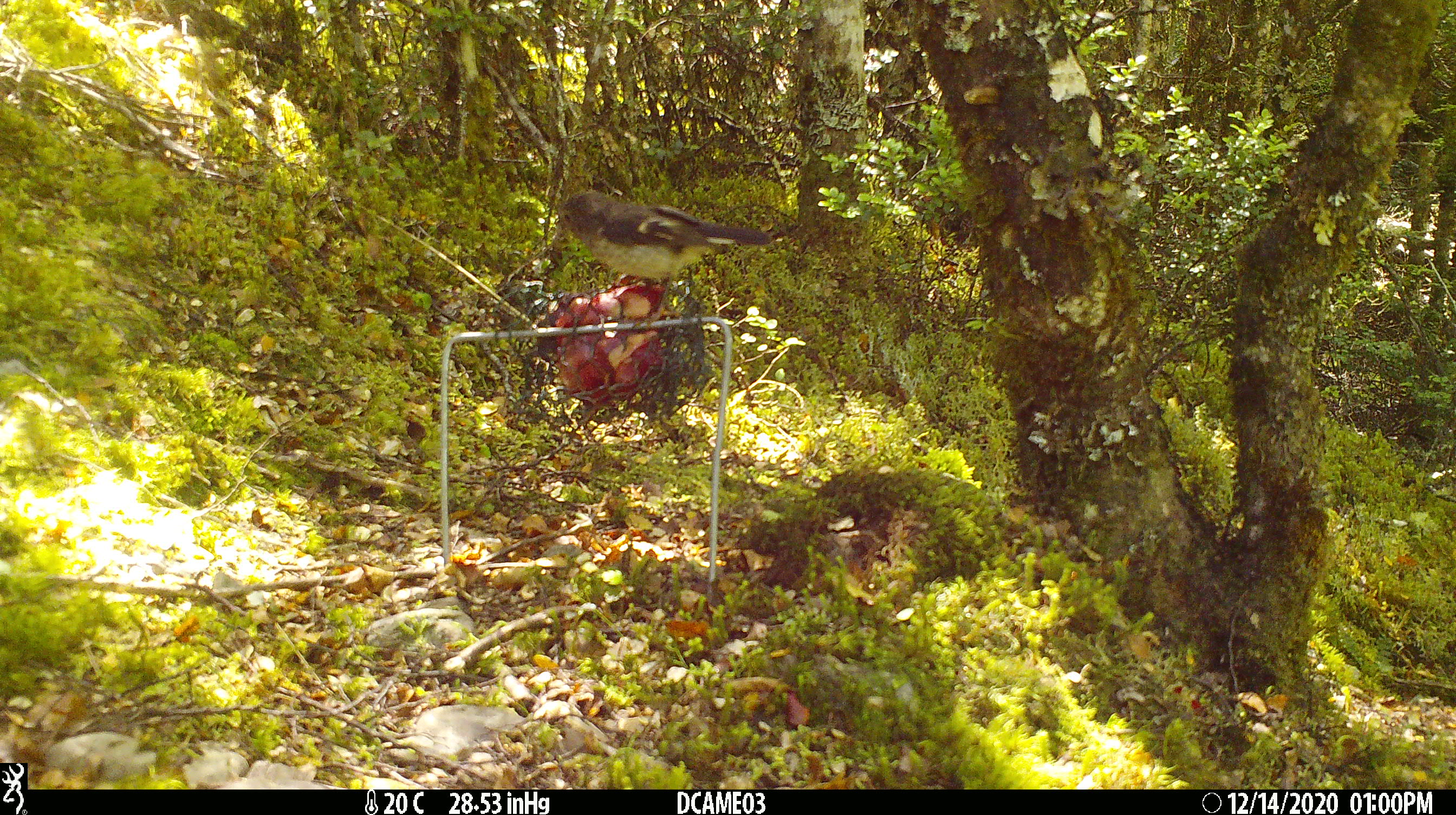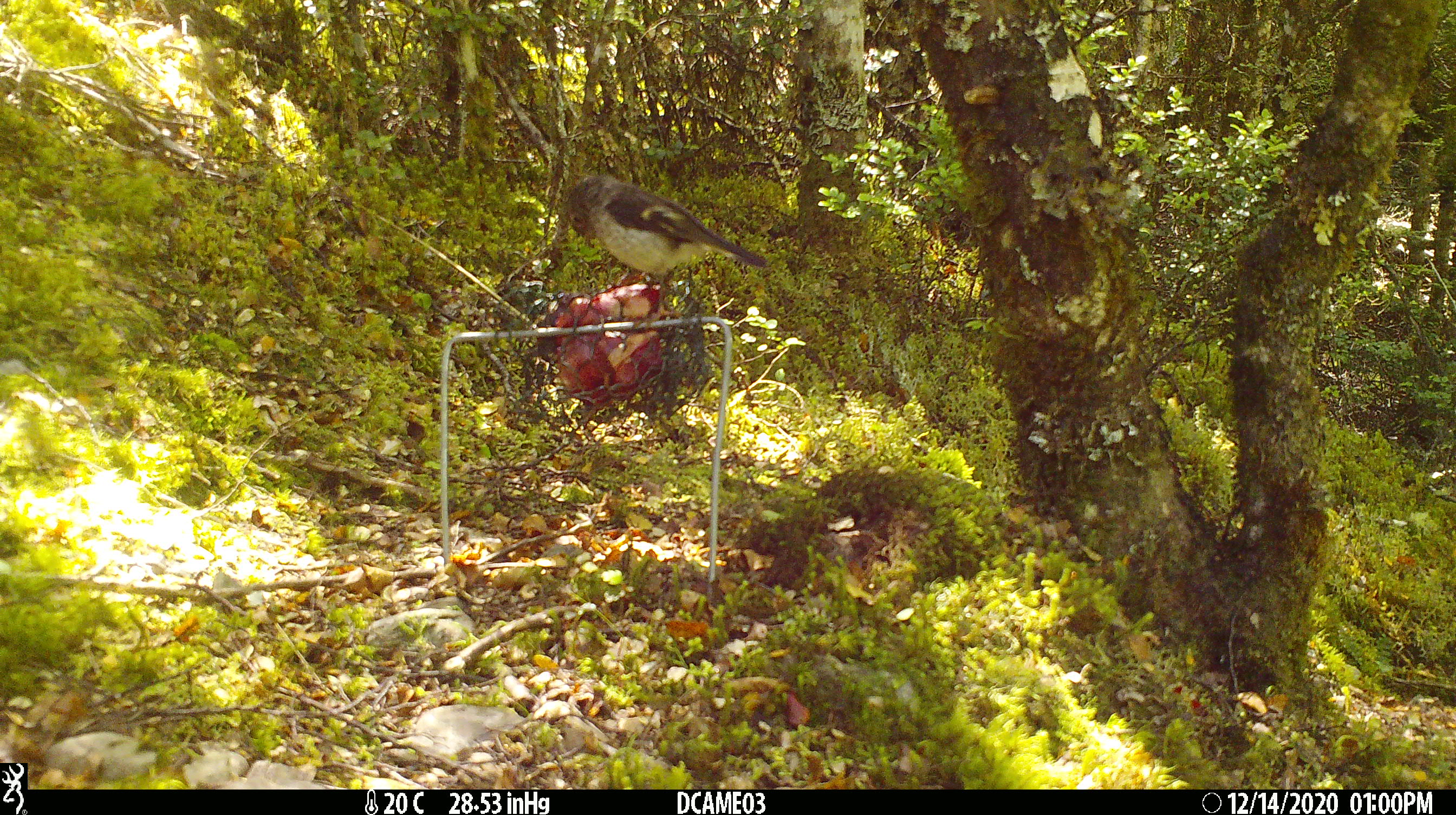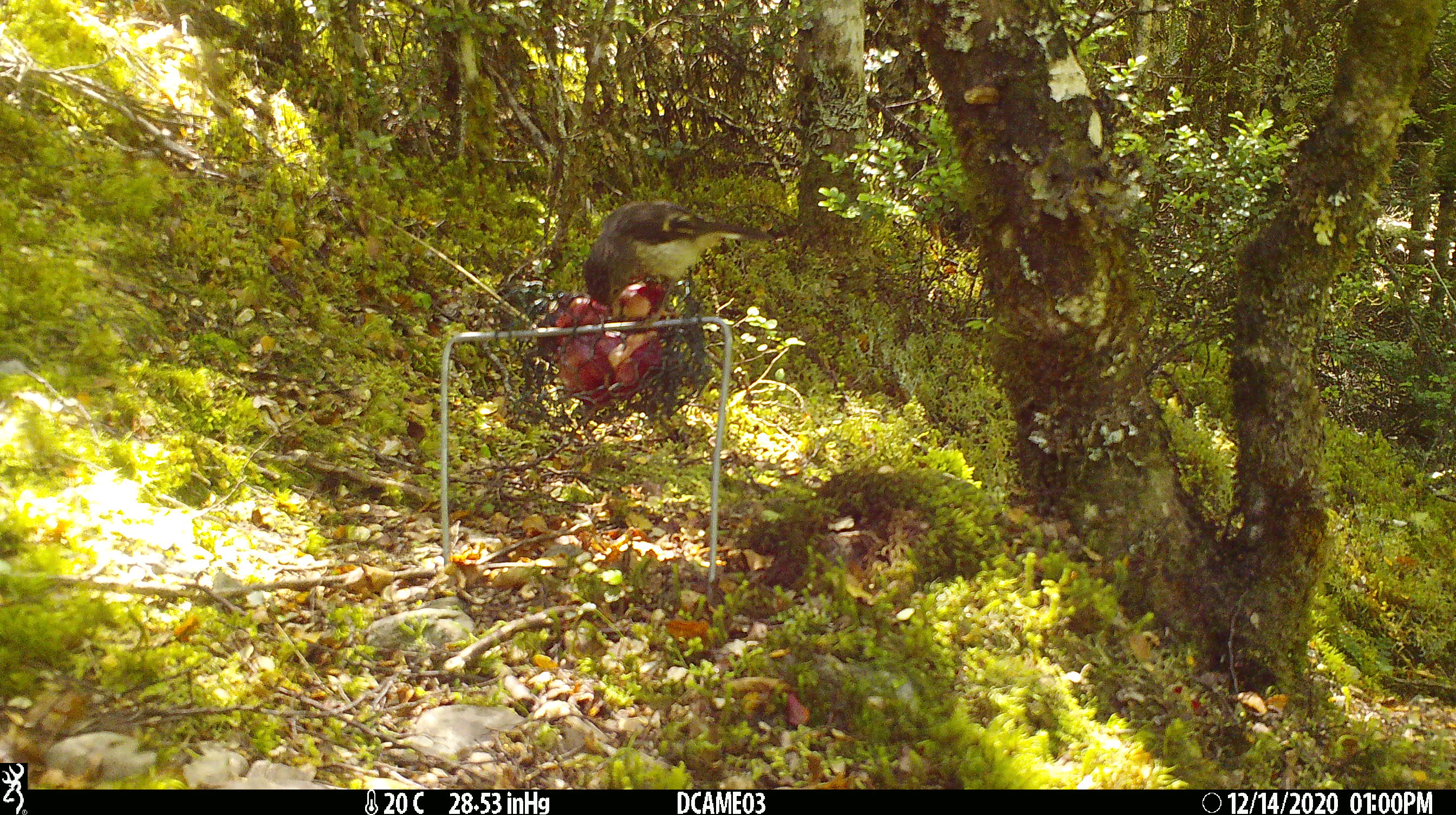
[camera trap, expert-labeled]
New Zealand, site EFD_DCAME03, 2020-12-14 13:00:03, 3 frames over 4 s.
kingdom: Animalia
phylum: Chordata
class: Aves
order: Passeriformes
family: Petroicidae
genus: Petroica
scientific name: Petroica macrocephala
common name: tomtit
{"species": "tomtit (Petroica macrocephala)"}